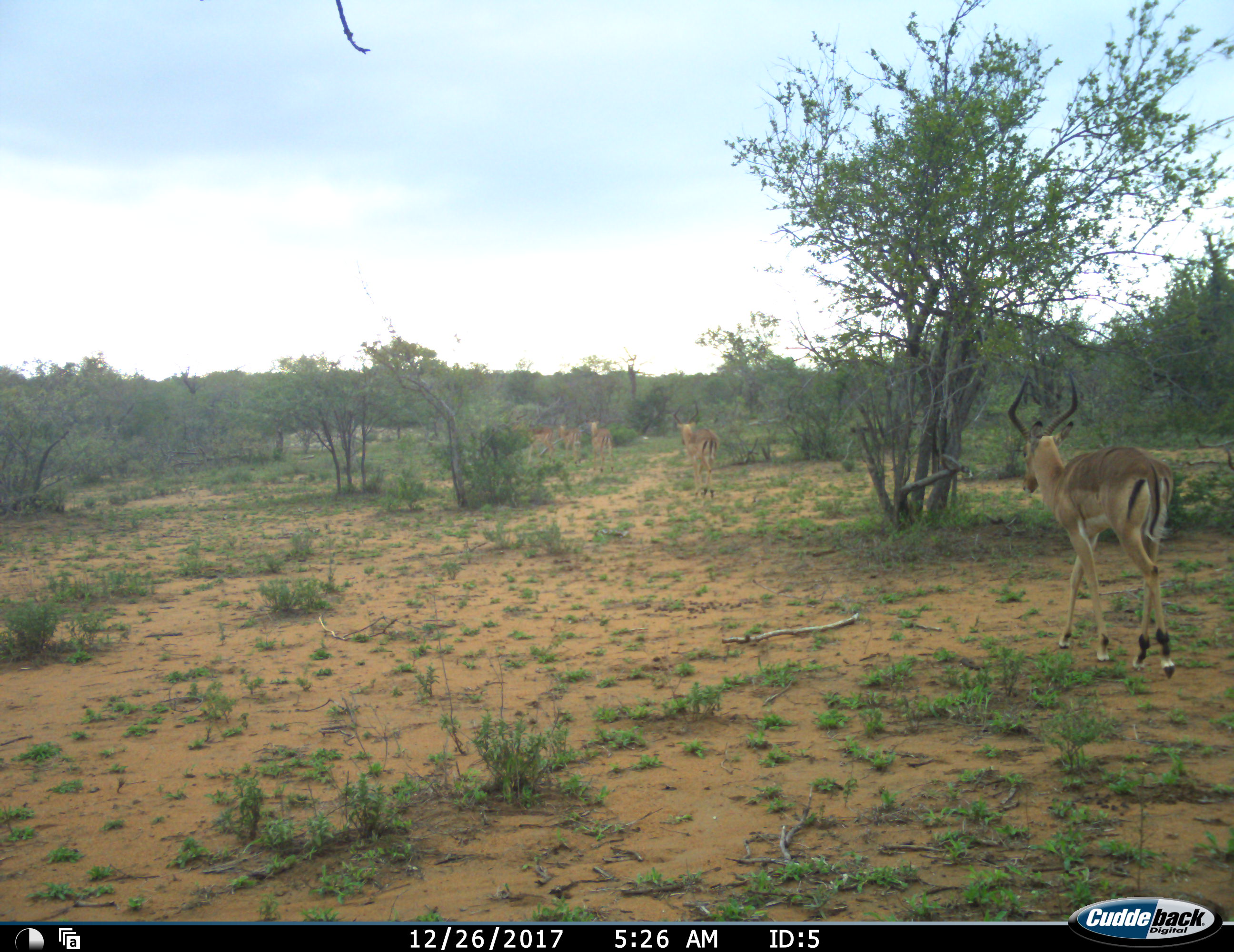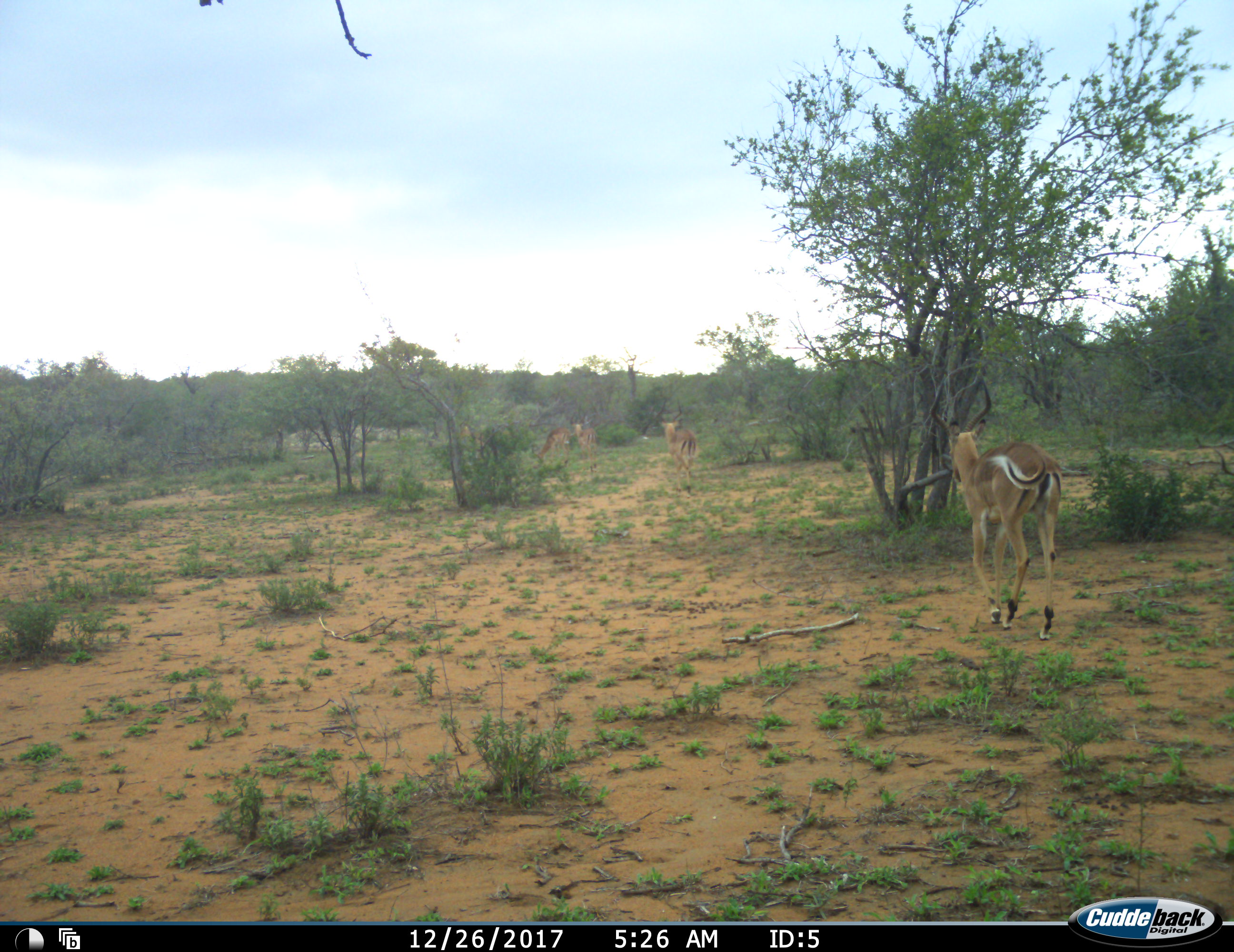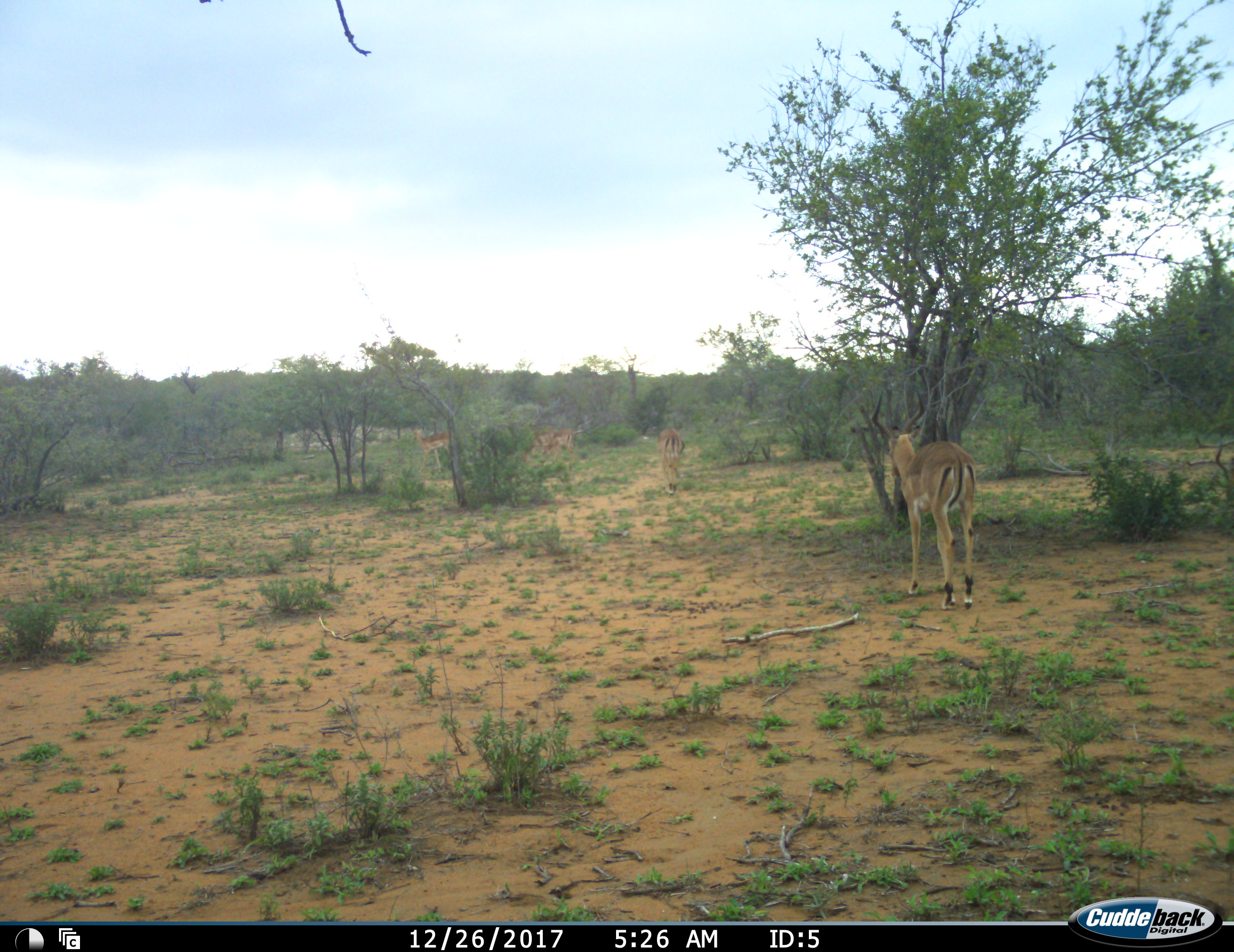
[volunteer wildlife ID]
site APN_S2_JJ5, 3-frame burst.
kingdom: Animalia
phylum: Chordata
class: Mammalia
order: Artiodactyla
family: Bovidae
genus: Aepyceros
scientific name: Aepyceros melampus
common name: impala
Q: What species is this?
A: Impala (Aepyceros melampus).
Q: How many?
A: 5.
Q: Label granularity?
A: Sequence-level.